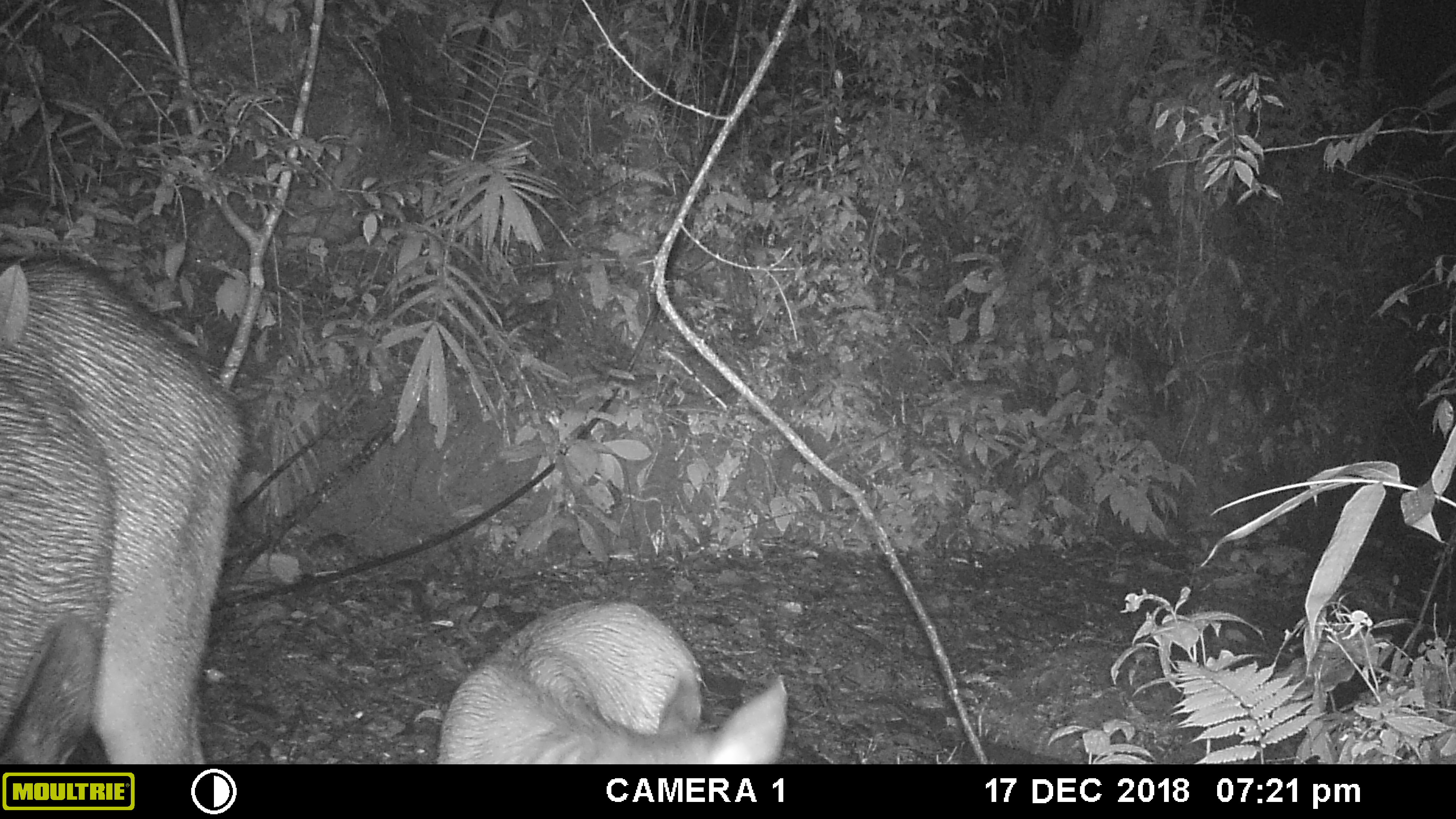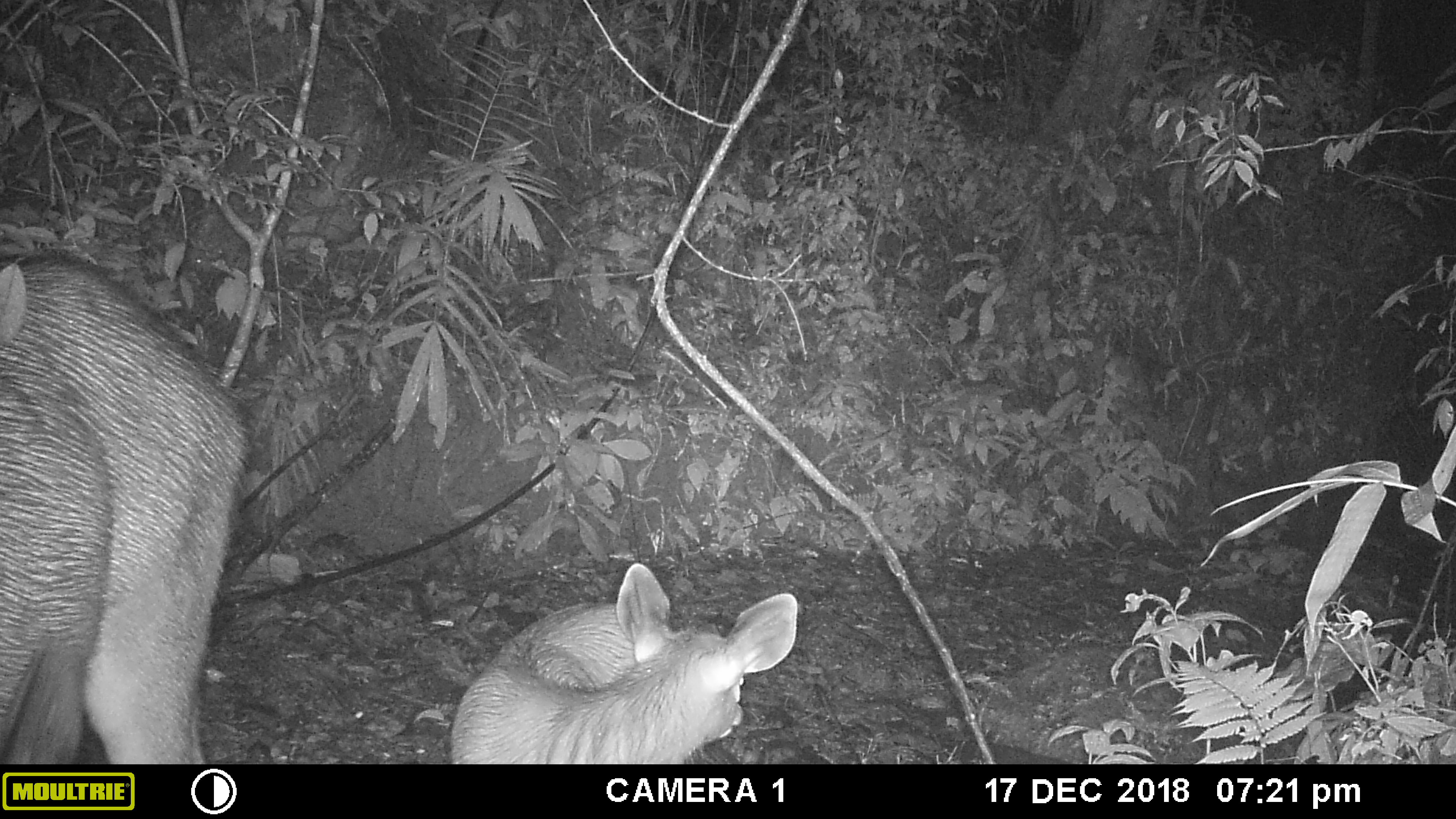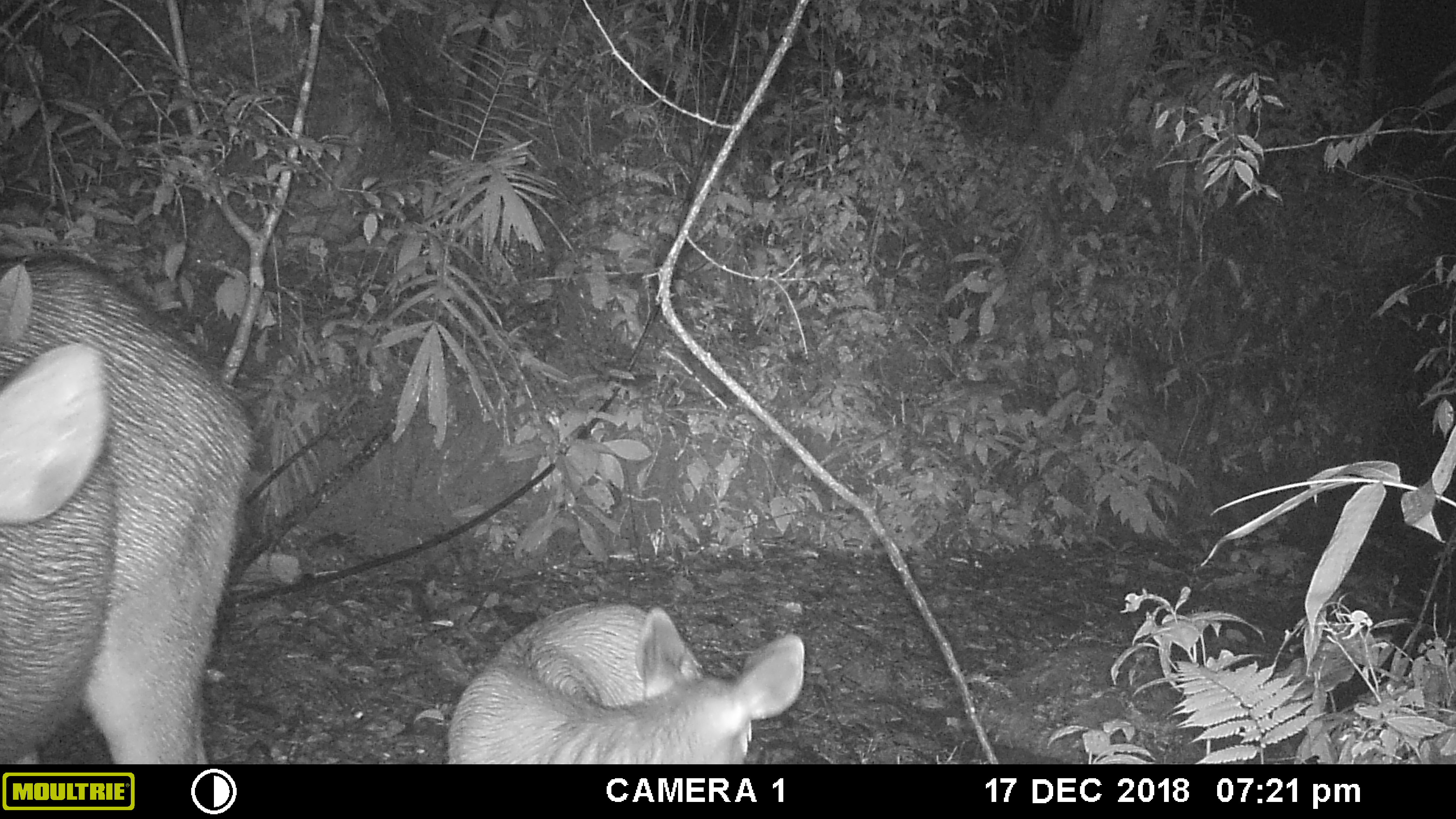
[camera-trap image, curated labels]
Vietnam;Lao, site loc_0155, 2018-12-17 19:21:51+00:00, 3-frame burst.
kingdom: Animalia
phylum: Chordata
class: Mammalia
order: Artiodactyla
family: Cervidae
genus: Rusa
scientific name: Rusa unicolor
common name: sambar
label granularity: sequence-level